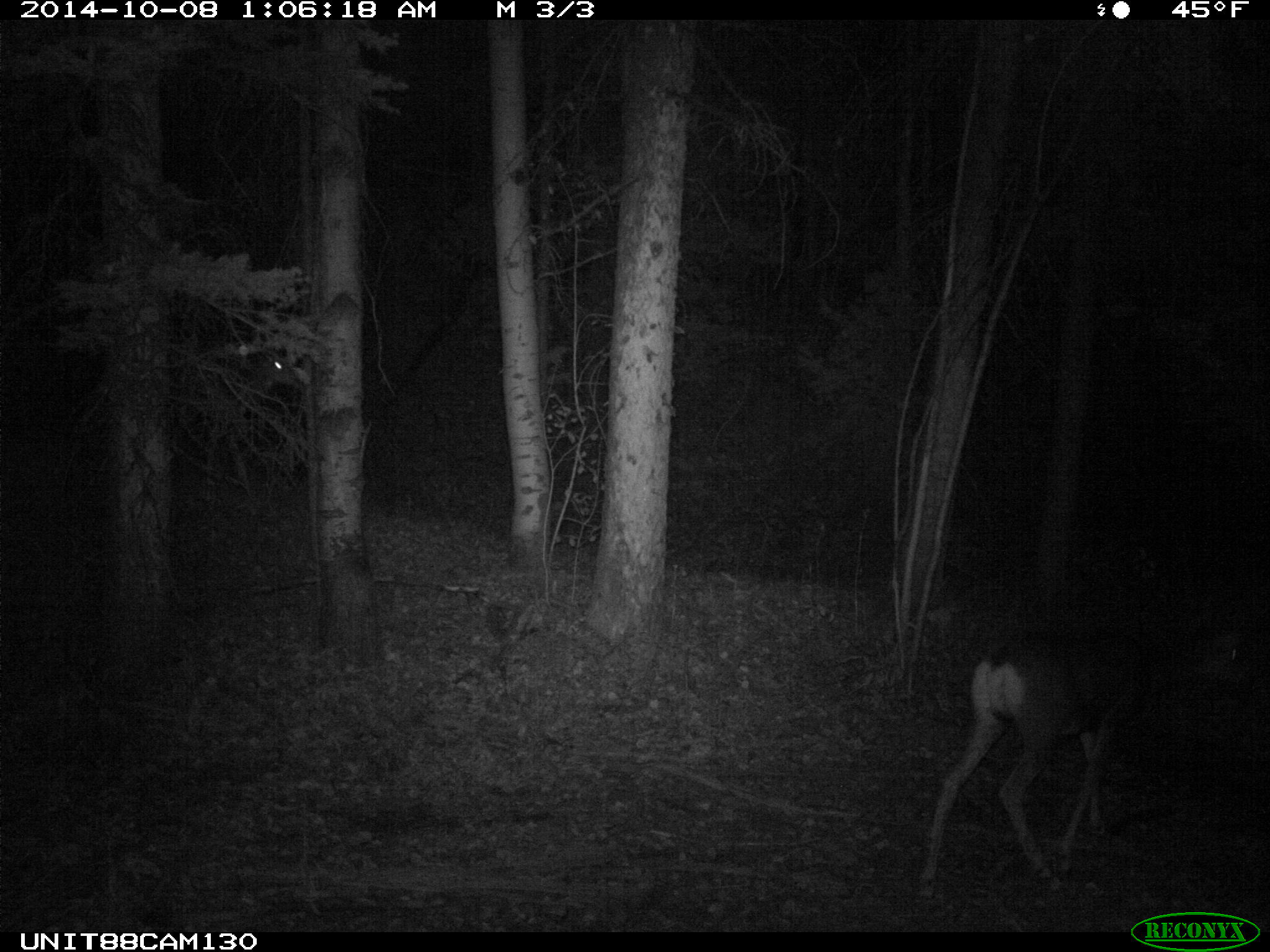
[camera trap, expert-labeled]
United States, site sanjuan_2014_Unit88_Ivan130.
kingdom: Animalia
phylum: Chordata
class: Mammalia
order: Artiodactyla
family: Cervidae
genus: Odocoileus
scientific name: Odocoileus hemionus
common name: mule deer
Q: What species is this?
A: Odocoileus hemionus (mule deer).